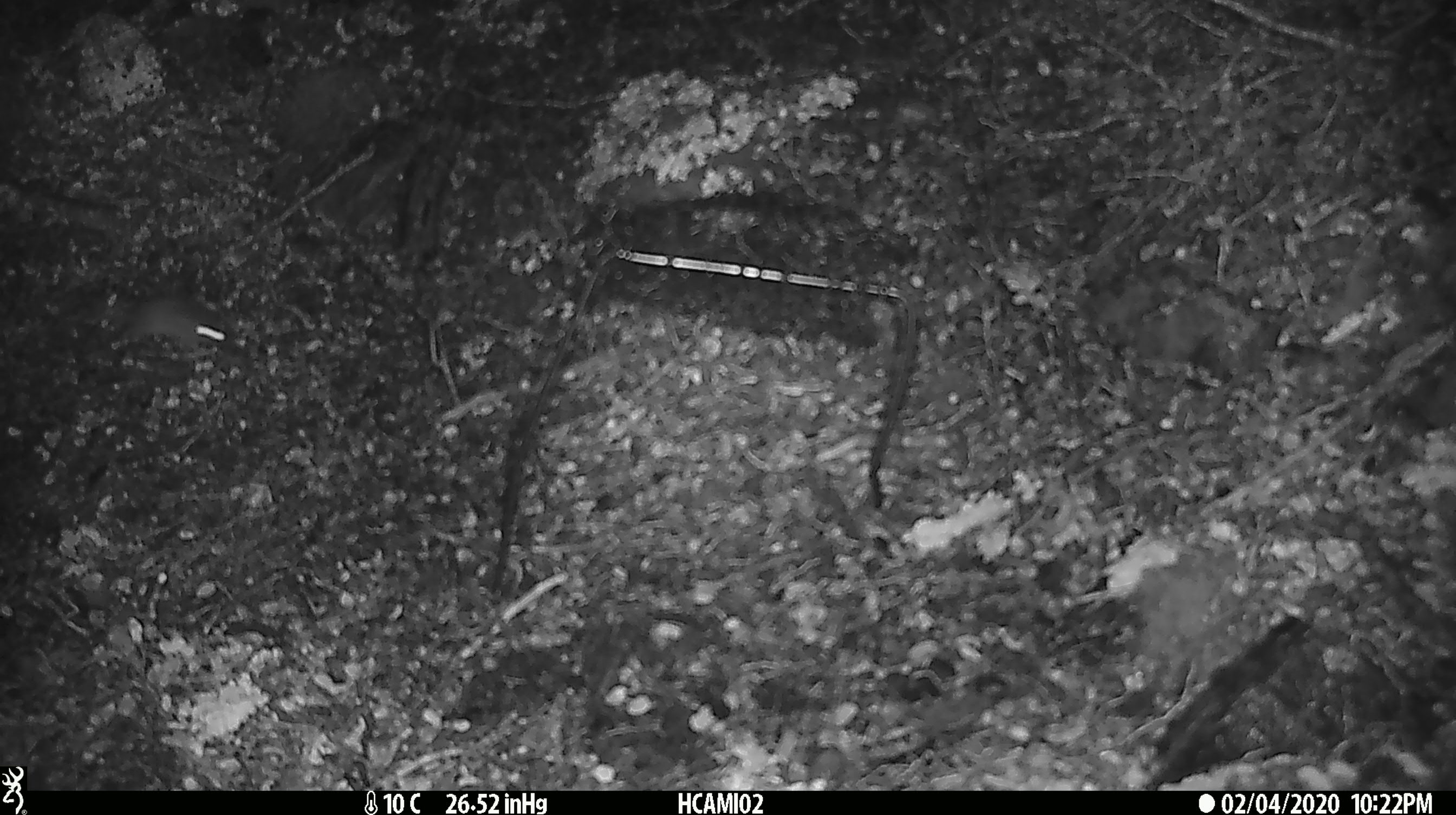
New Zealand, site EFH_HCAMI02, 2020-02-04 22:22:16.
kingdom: Animalia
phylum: Chordata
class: Mammalia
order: Rodentia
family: Muridae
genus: Mus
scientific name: Mus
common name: mouse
Mouse (Mus).